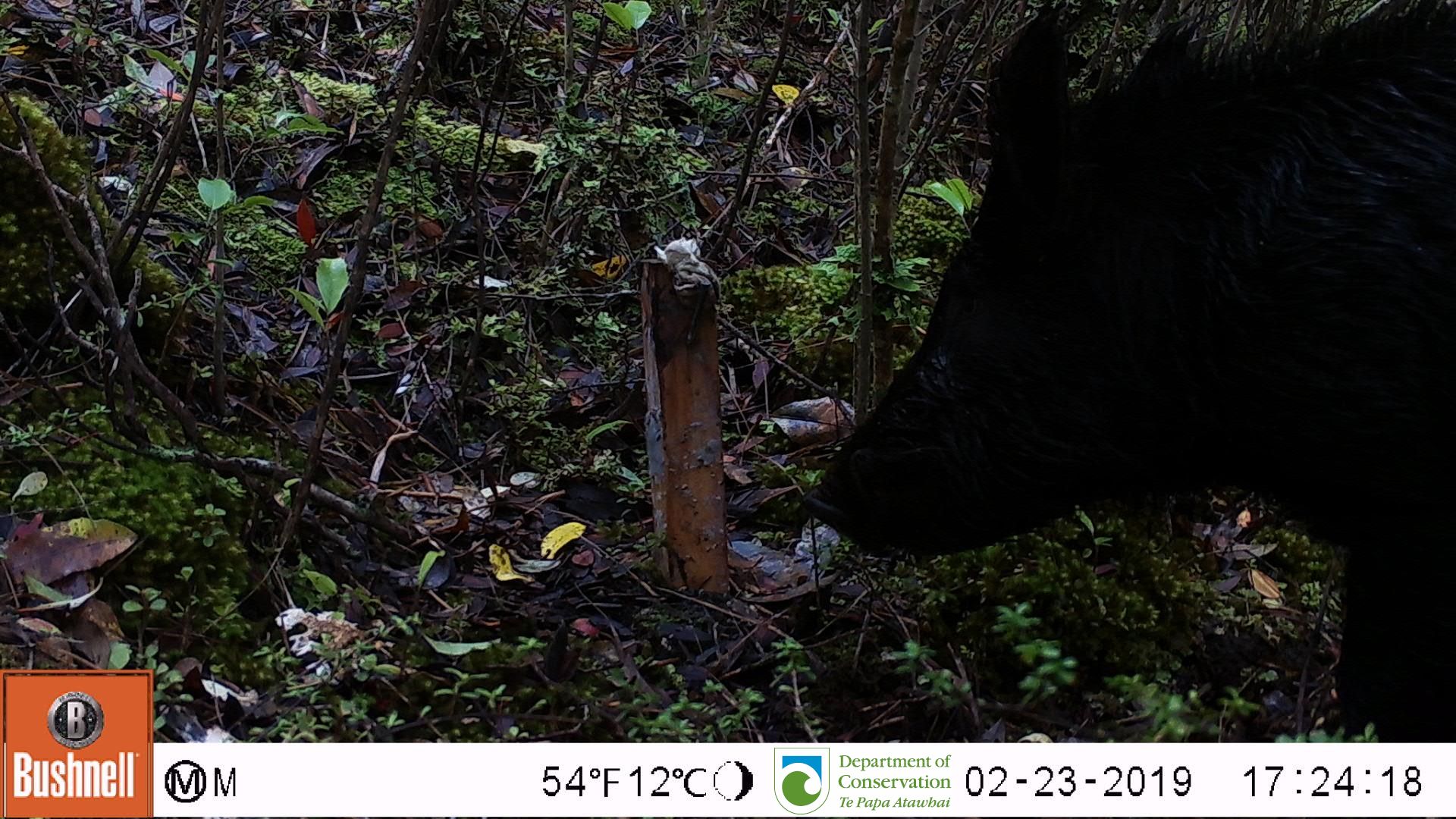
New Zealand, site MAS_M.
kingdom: Animalia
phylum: Chordata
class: Mammalia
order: Artiodactyla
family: Suidae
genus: Sus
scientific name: Sus scrofa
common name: pig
Pig (Sus scrofa).